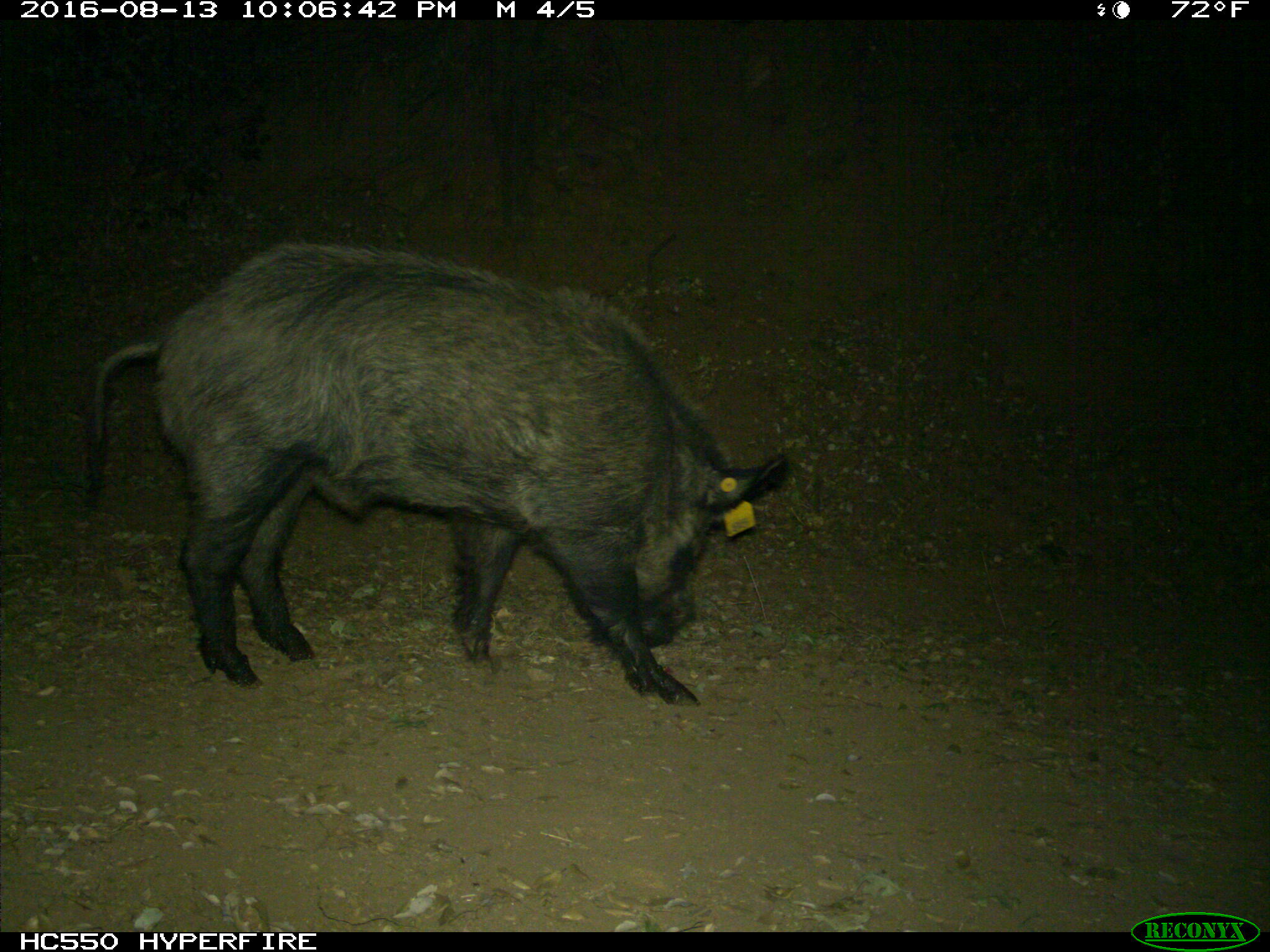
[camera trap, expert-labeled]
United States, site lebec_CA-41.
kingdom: Animalia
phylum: Chordata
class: Mammalia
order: Artiodactyla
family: Suidae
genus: Sus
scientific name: Sus scrofa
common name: wild boar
Sus scrofa (wild boar).